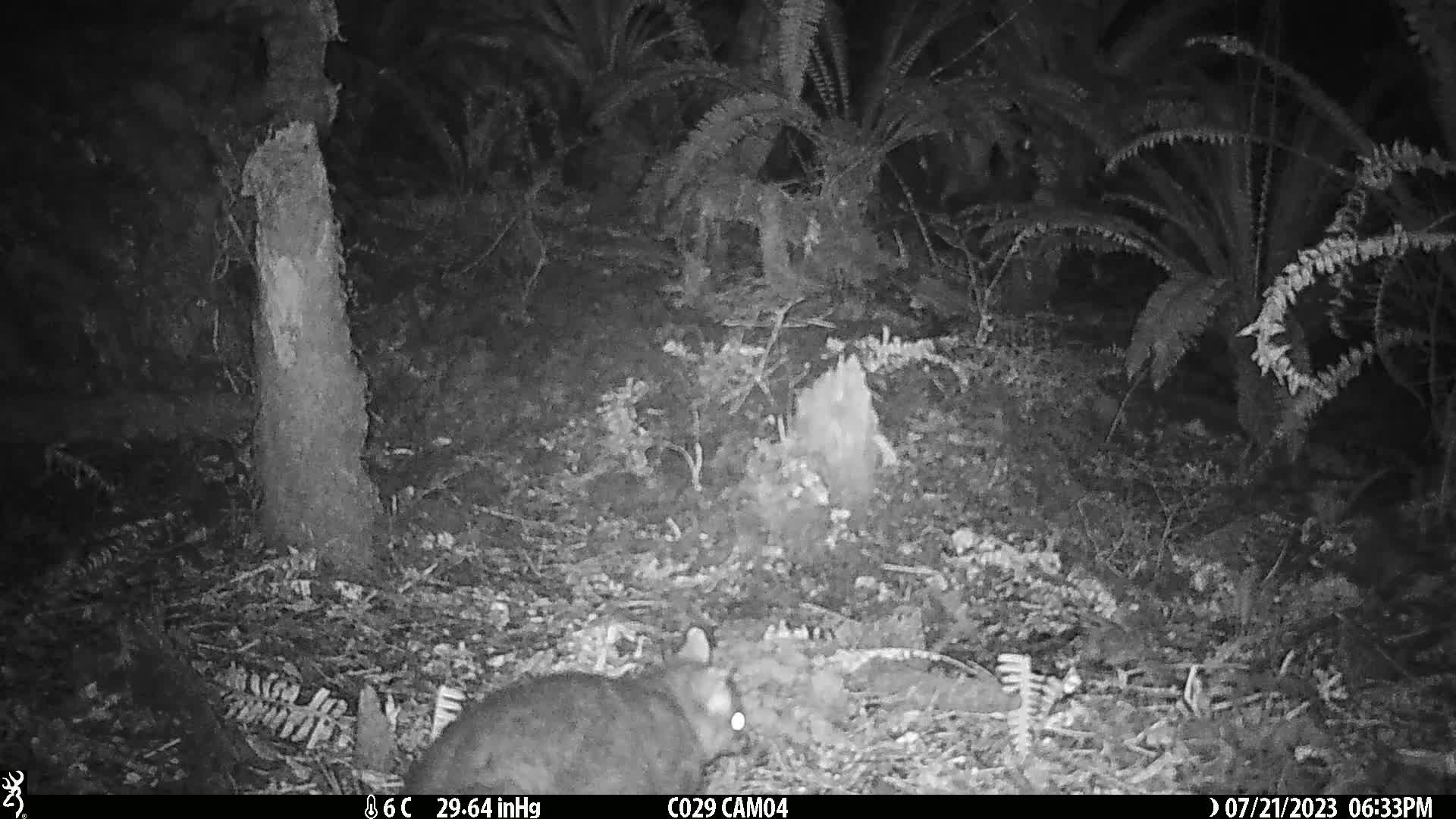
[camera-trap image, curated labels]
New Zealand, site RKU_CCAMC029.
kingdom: Animalia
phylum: Chordata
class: Mammalia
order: Diprotodontia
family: Phalangeridae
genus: Trichosurus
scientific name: Trichosurus vulpecula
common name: common brushtail possum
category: possum